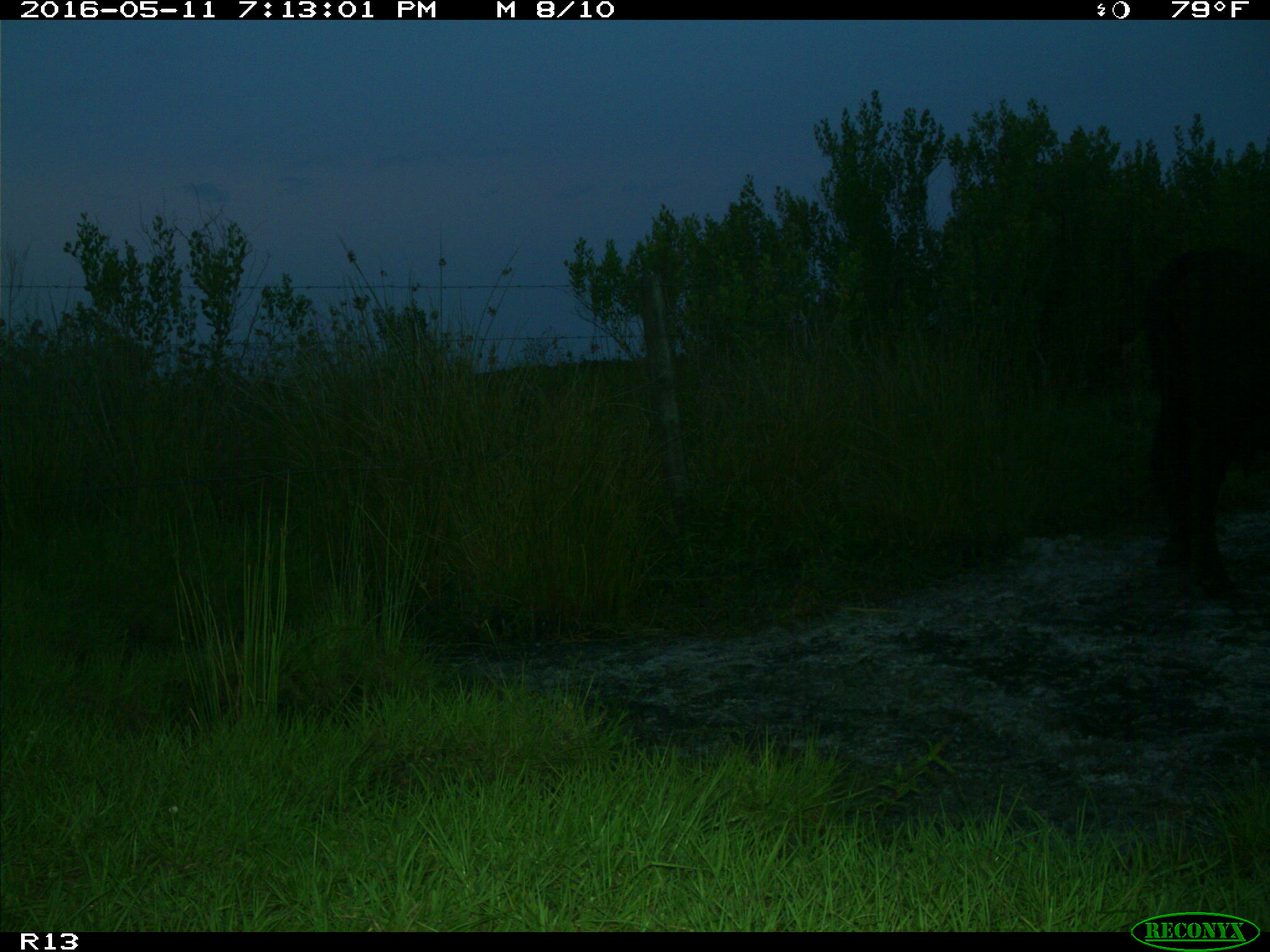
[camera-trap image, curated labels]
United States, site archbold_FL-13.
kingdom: Animalia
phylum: Chordata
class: Mammalia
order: Artiodactyla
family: Bovidae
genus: Bos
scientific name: Bos taurus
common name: domestic cow